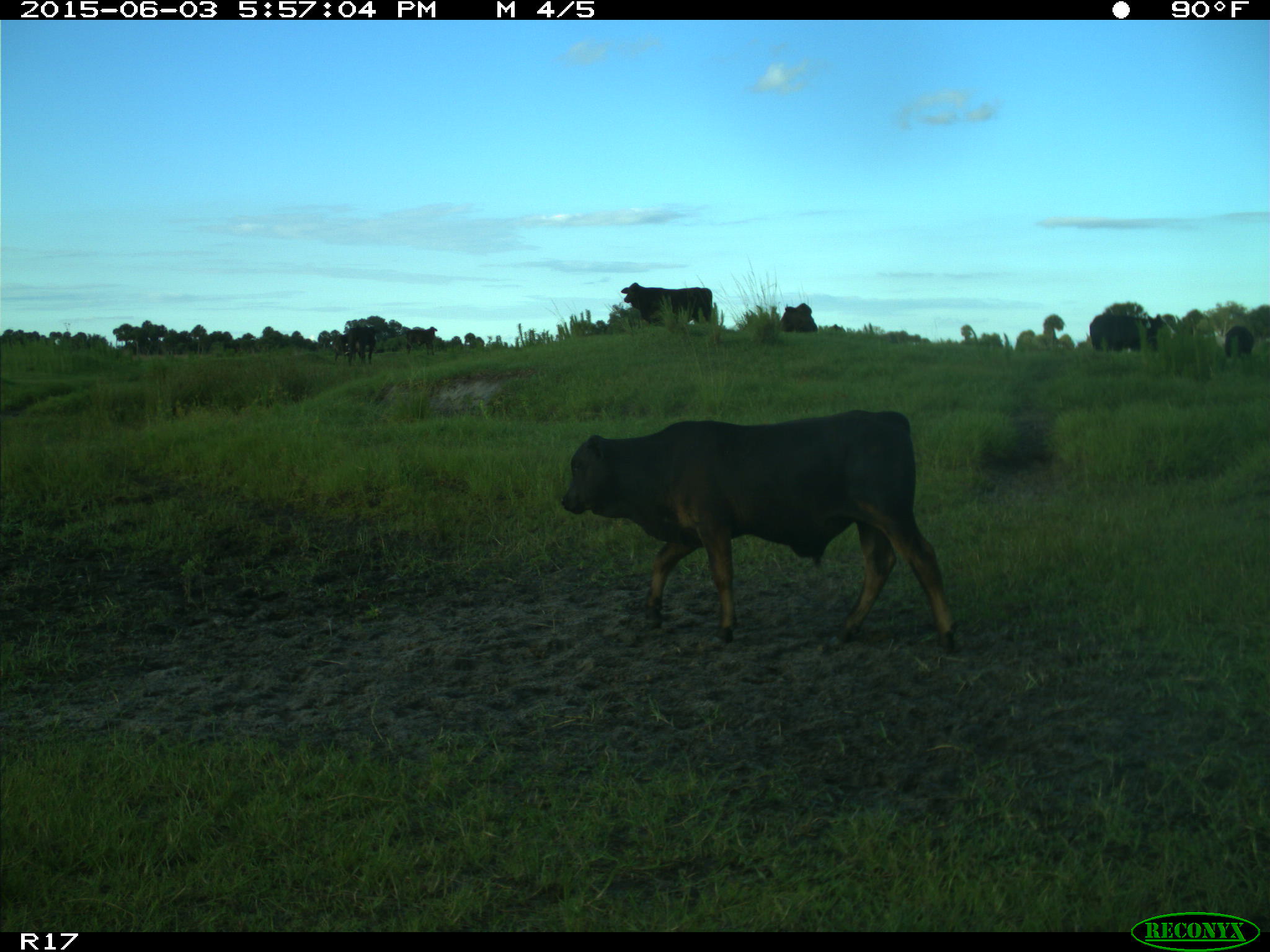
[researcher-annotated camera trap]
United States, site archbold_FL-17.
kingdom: Animalia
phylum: Chordata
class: Mammalia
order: Artiodactyla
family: Bovidae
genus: Bos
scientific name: Bos taurus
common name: domestic cow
Bos taurus (domestic cow).